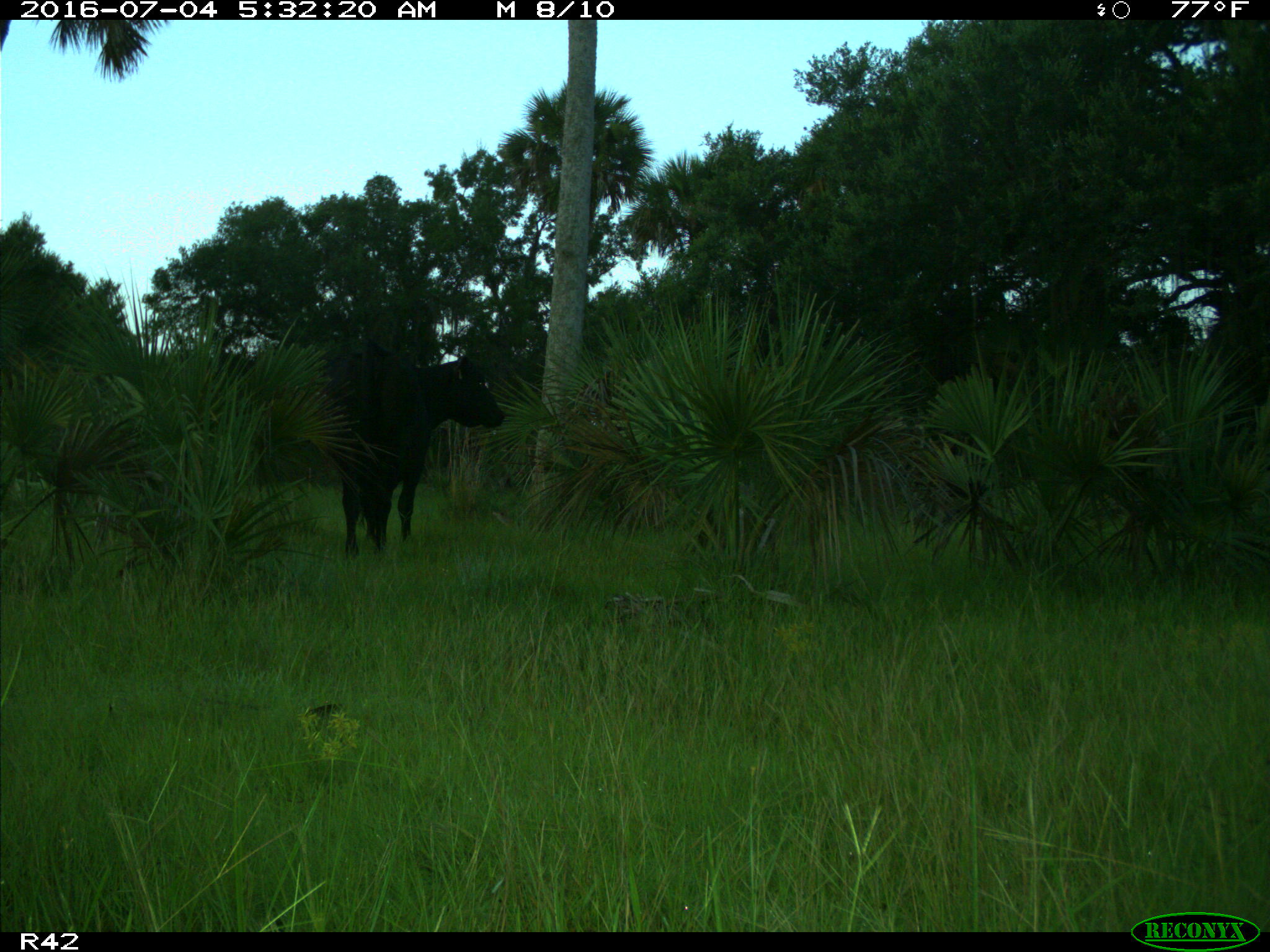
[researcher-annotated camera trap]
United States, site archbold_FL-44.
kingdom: Animalia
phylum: Chordata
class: Mammalia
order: Artiodactyla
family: Bovidae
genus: Bos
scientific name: Bos taurus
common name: domestic cow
Bos taurus (domestic cow).